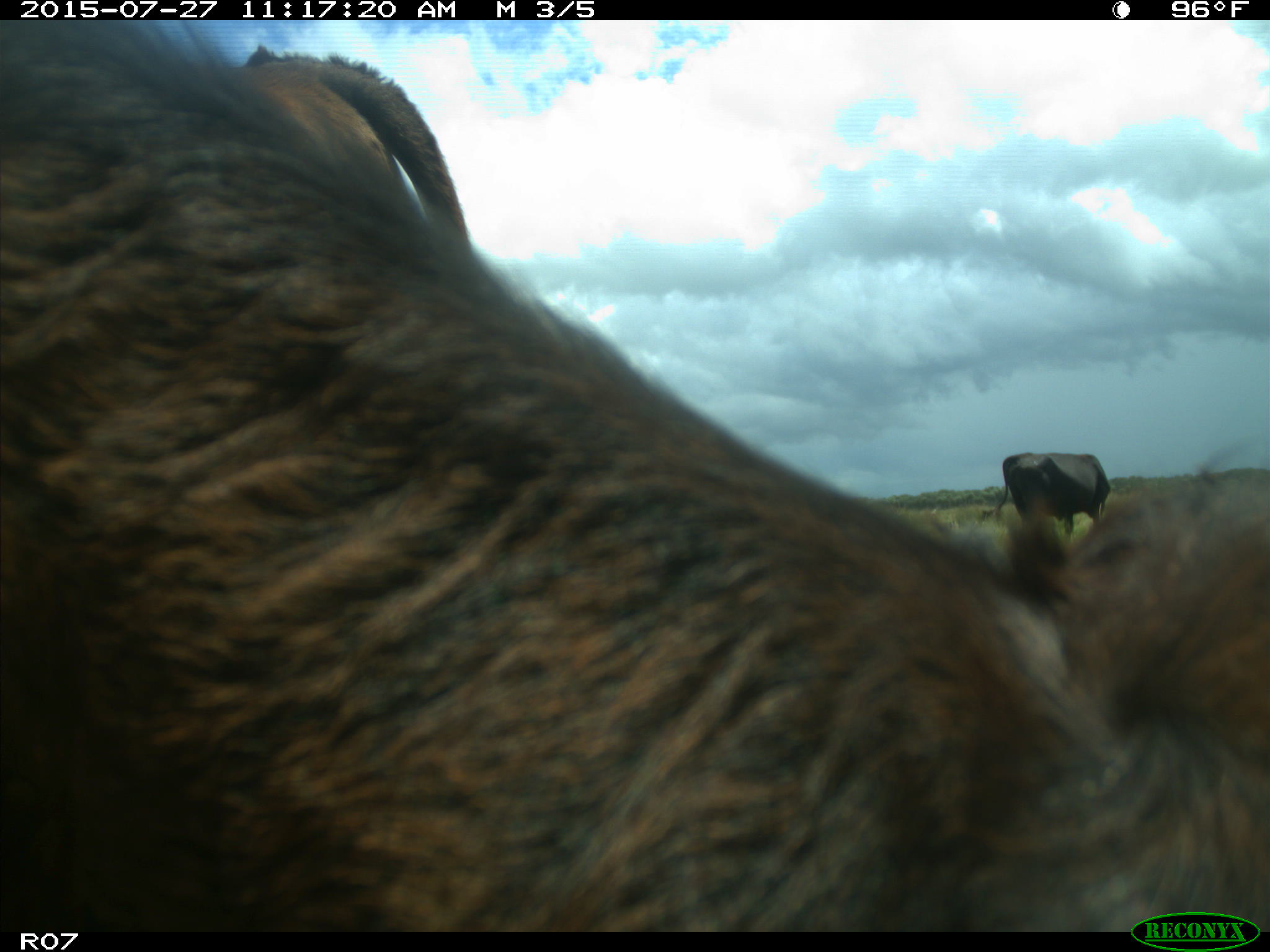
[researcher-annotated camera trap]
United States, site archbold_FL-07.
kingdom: Animalia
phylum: Chordata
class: Mammalia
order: Artiodactyla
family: Bovidae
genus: Bos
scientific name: Bos taurus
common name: domestic cow